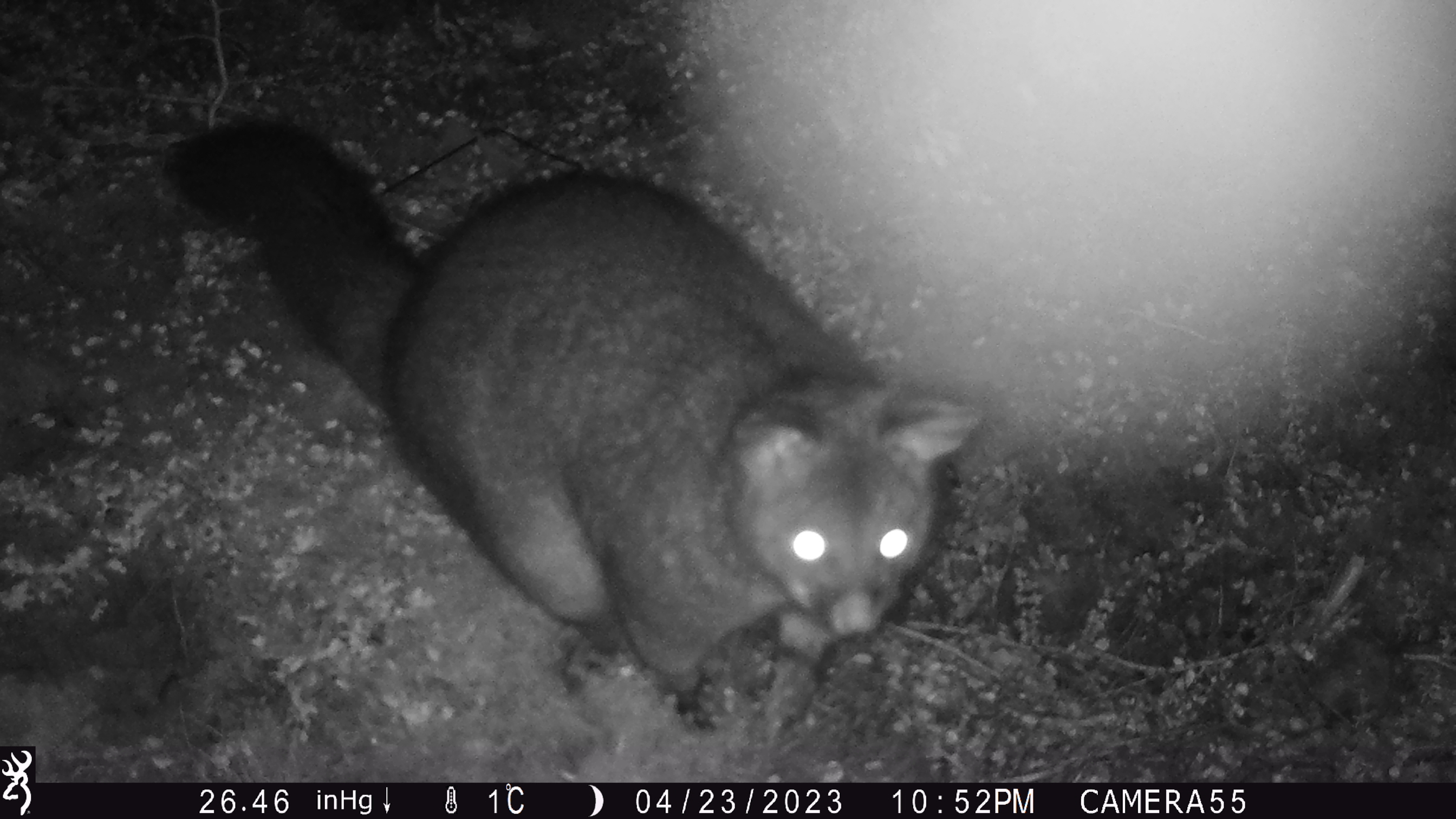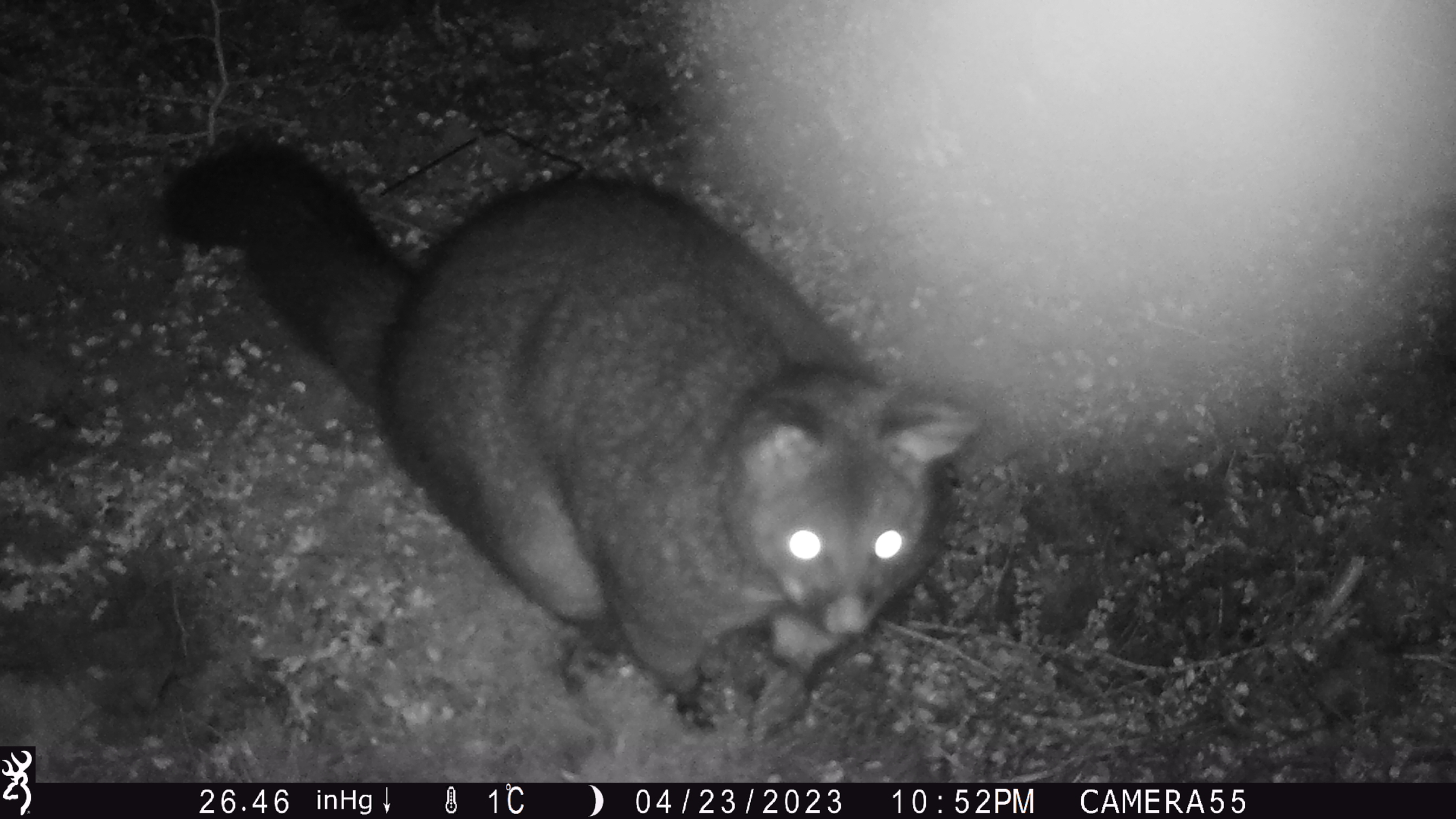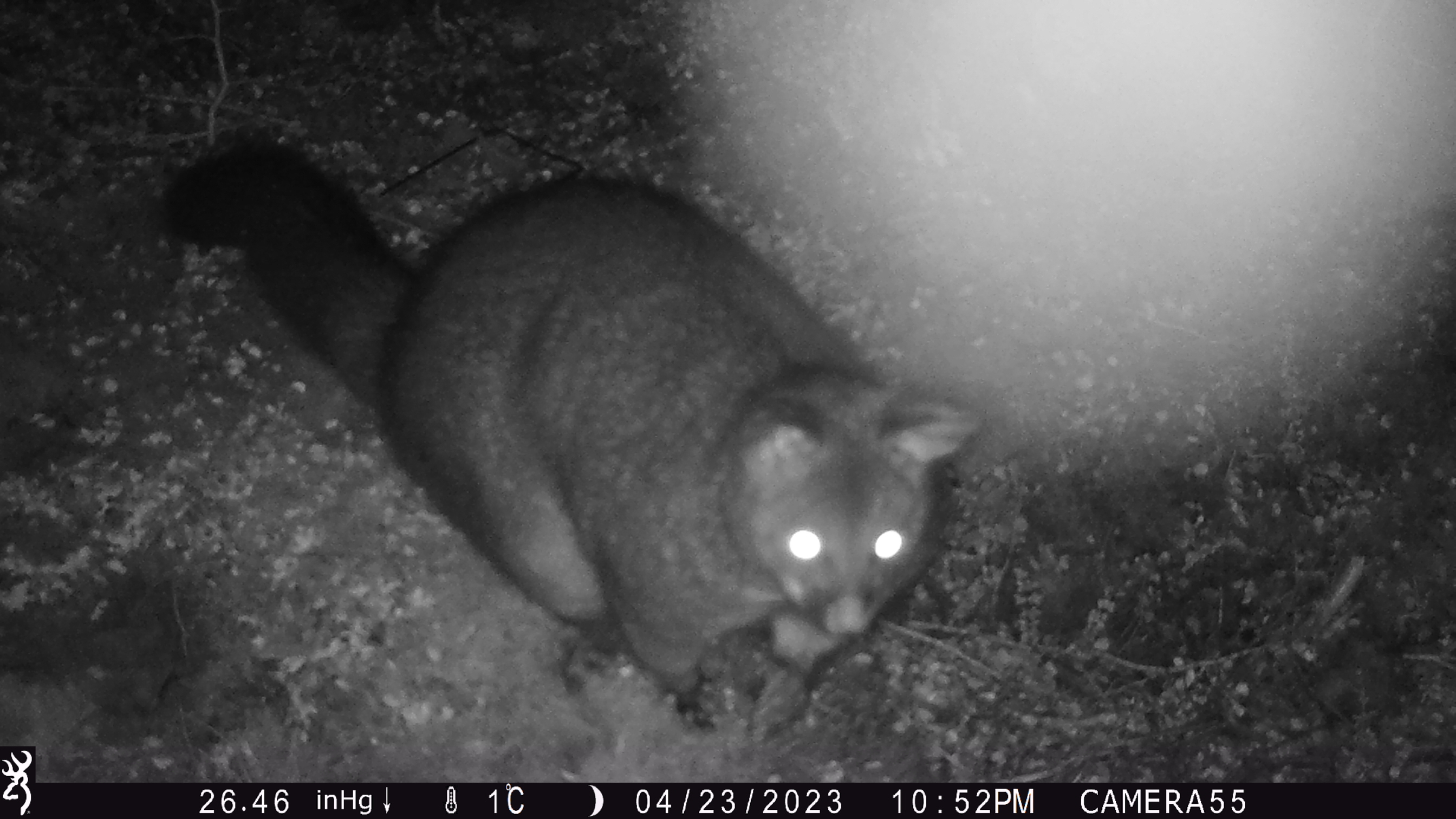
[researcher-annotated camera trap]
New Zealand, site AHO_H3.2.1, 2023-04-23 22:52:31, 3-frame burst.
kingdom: Animalia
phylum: Chordata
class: Mammalia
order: Carnivora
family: Mustelidae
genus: Mustela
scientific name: Mustela erminea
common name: stoat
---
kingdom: Animalia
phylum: Chordata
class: Mammalia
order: Diprotodontia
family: Phalangeridae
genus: Trichosurus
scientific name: Trichosurus vulpecula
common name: common brushtail possum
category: possum